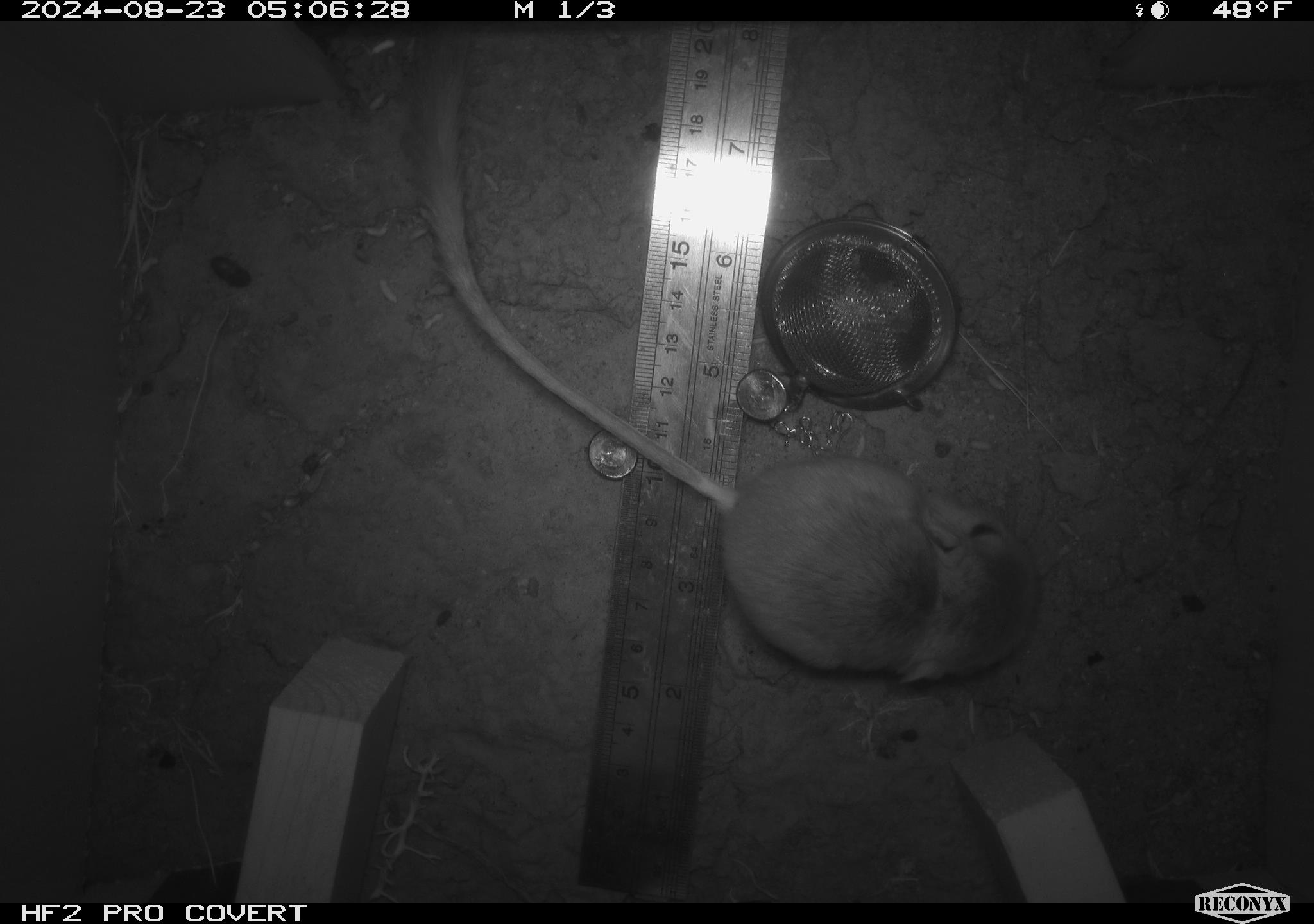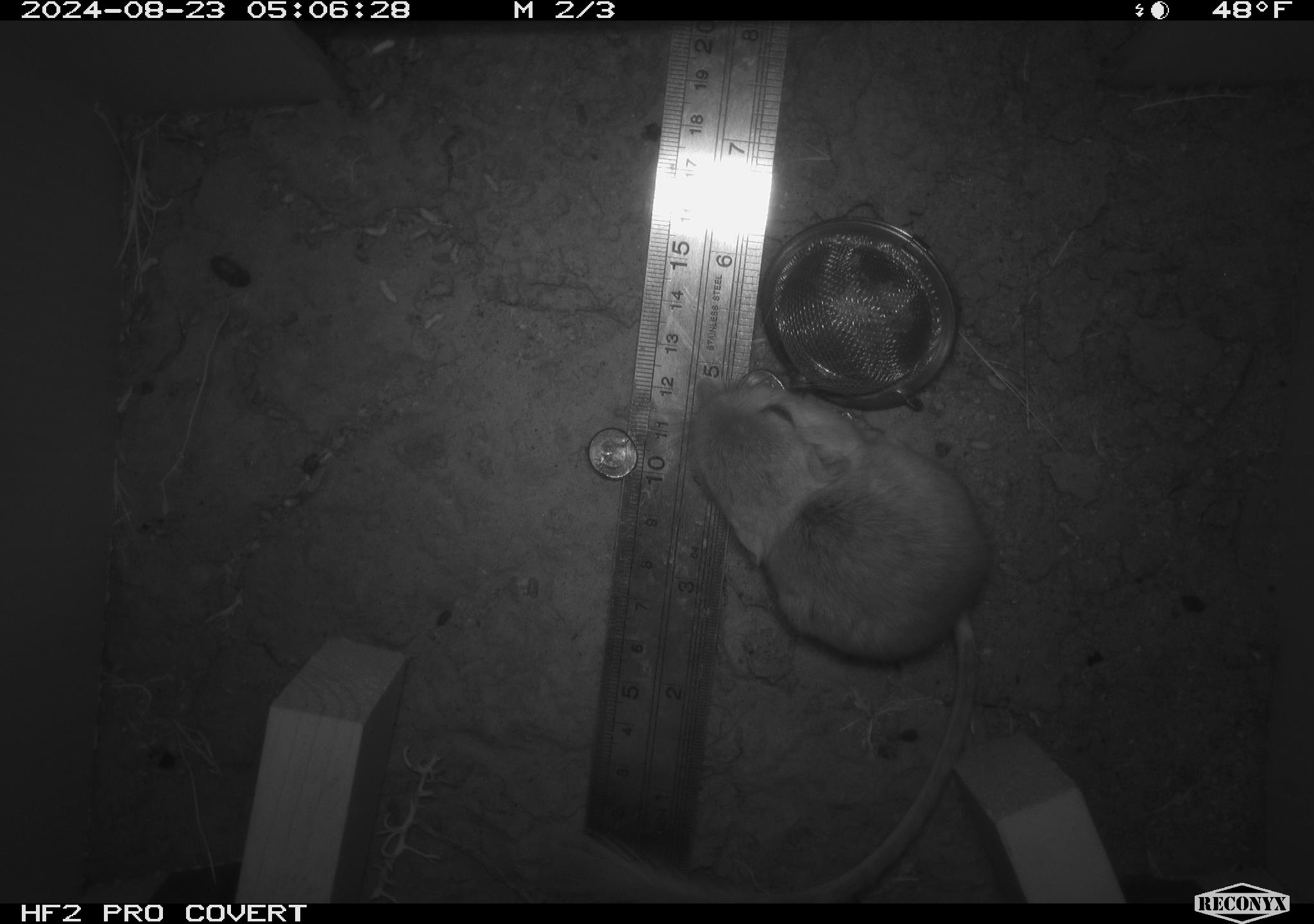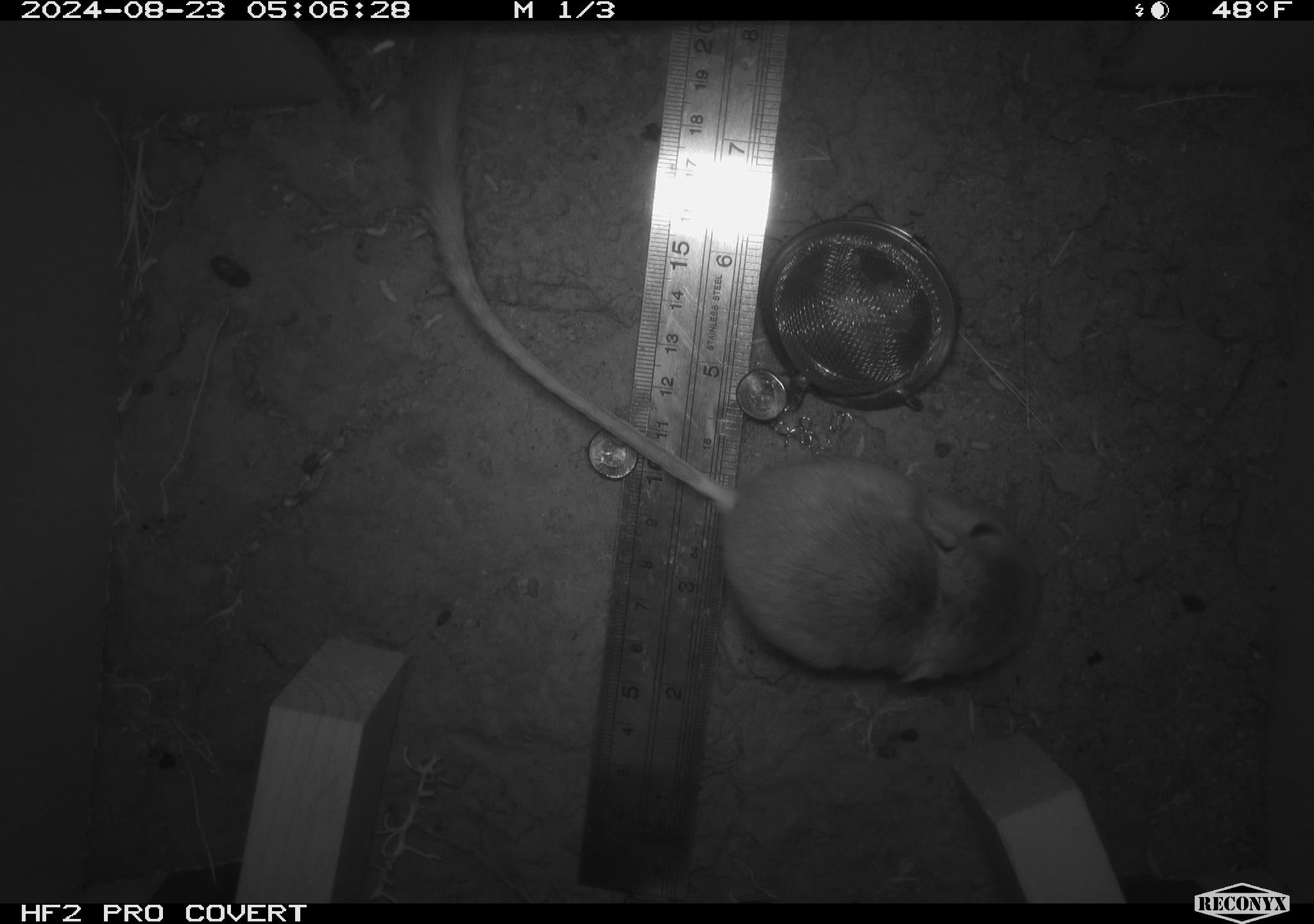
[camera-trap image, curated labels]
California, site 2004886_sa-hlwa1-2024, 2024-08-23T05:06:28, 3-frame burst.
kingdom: Animalia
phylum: Chordata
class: Mammalia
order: Rodentia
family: Heteromyidae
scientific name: Heteromyidae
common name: kangaroo rats and pocket mice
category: heteromyidae family